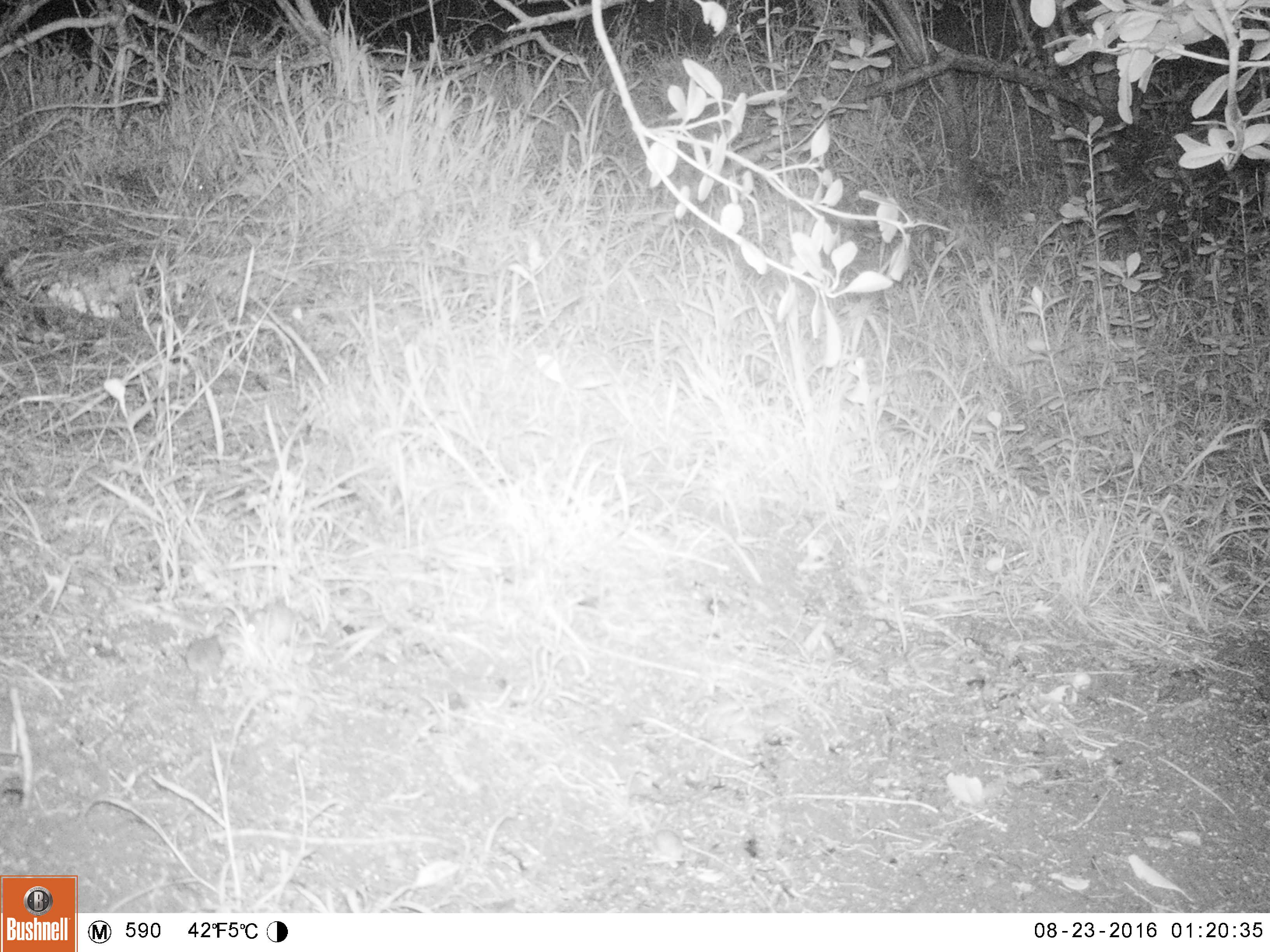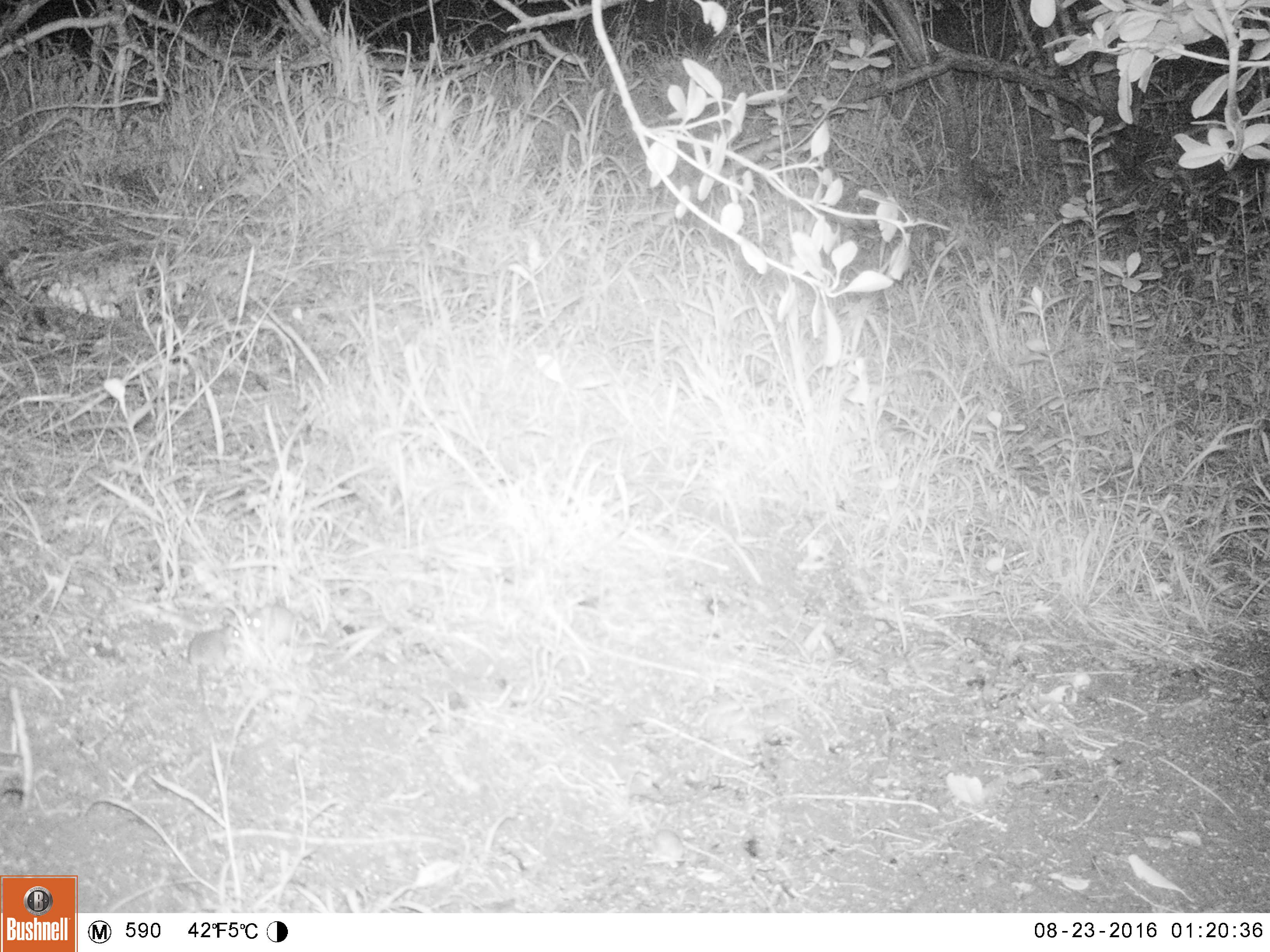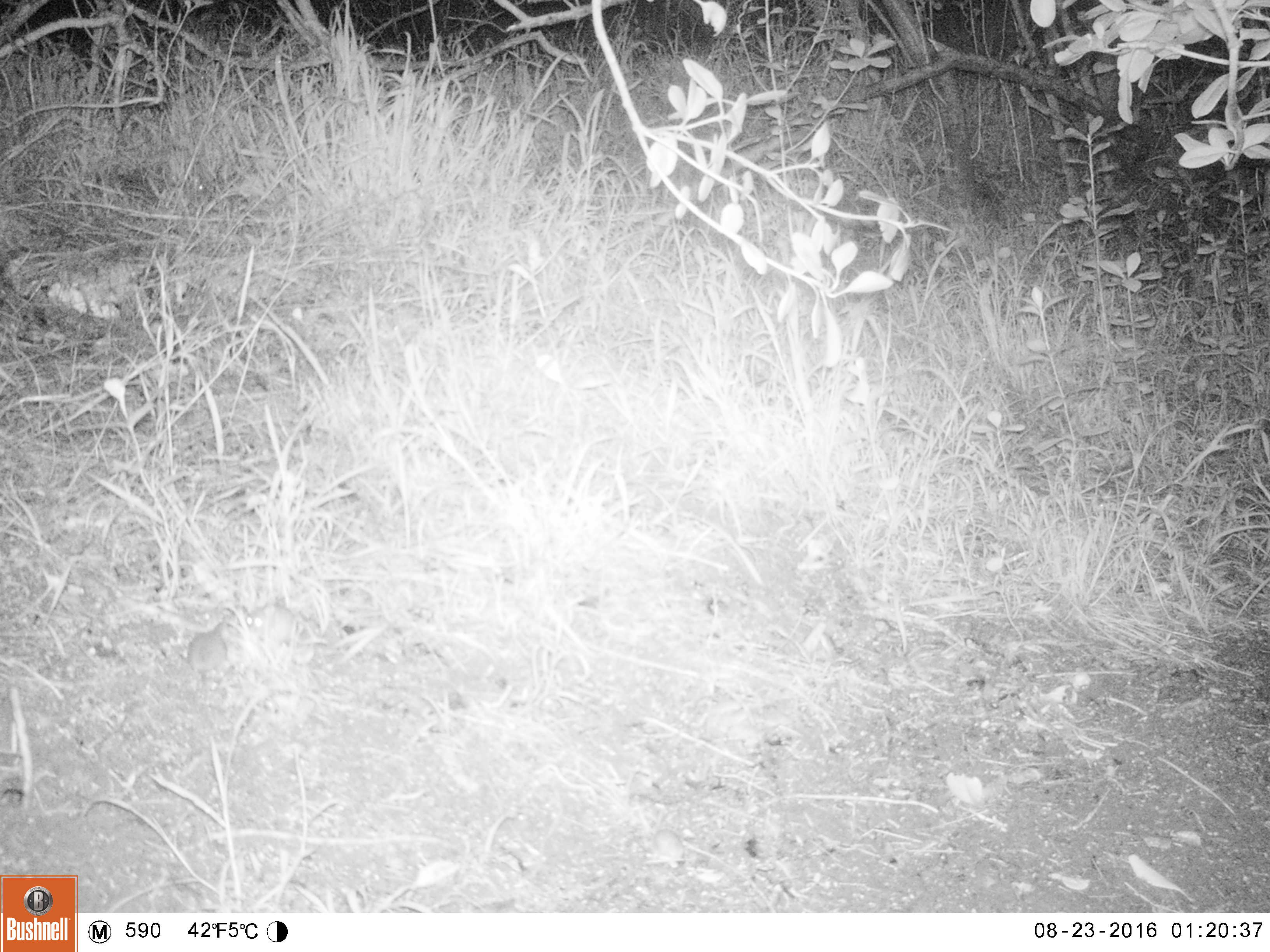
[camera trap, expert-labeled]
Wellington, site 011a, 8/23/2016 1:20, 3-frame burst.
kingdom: Animalia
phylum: Chordata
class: Mammalia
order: Rodentia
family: Muridae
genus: Mus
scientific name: Mus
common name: mouse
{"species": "mouse (Mus)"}